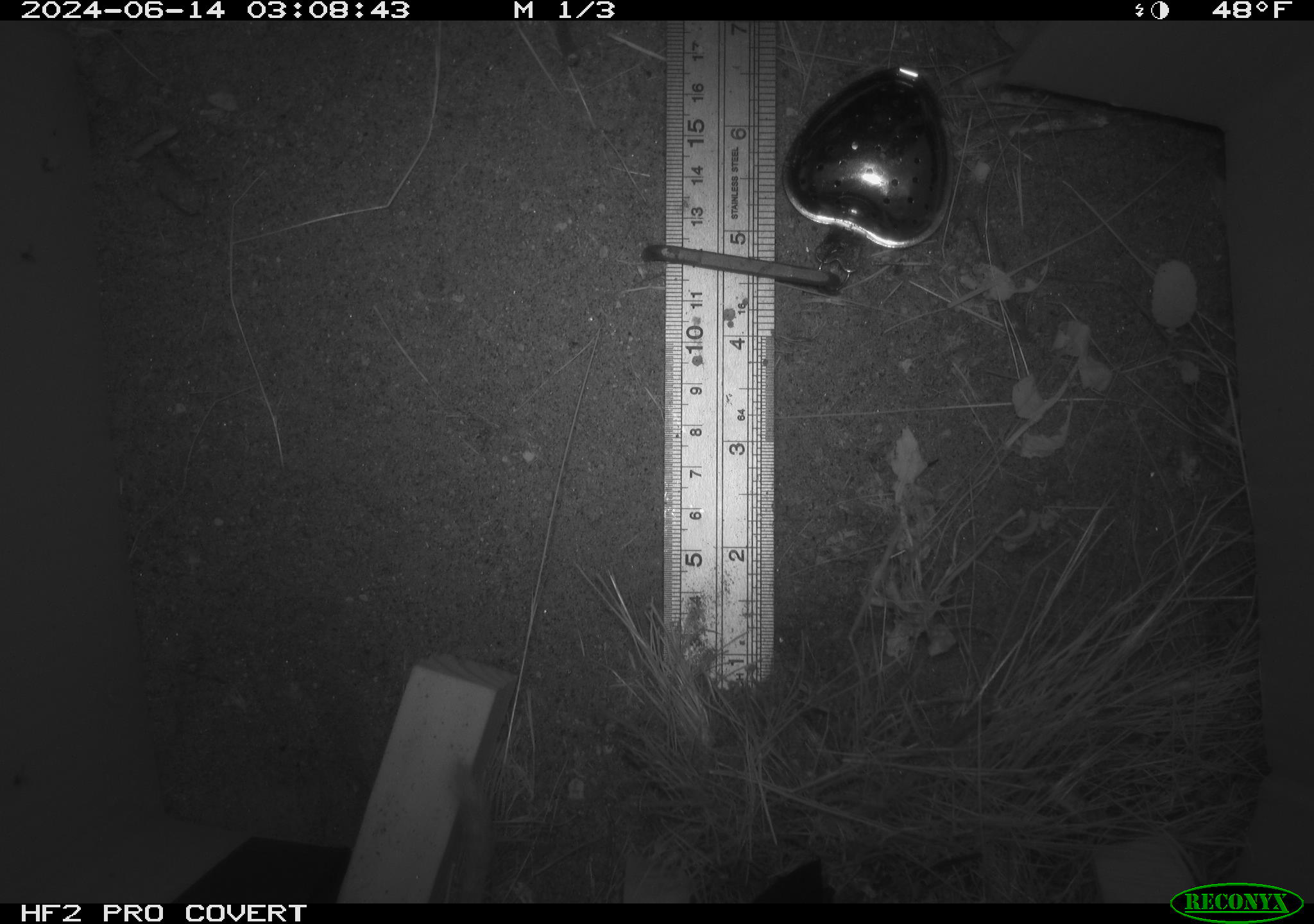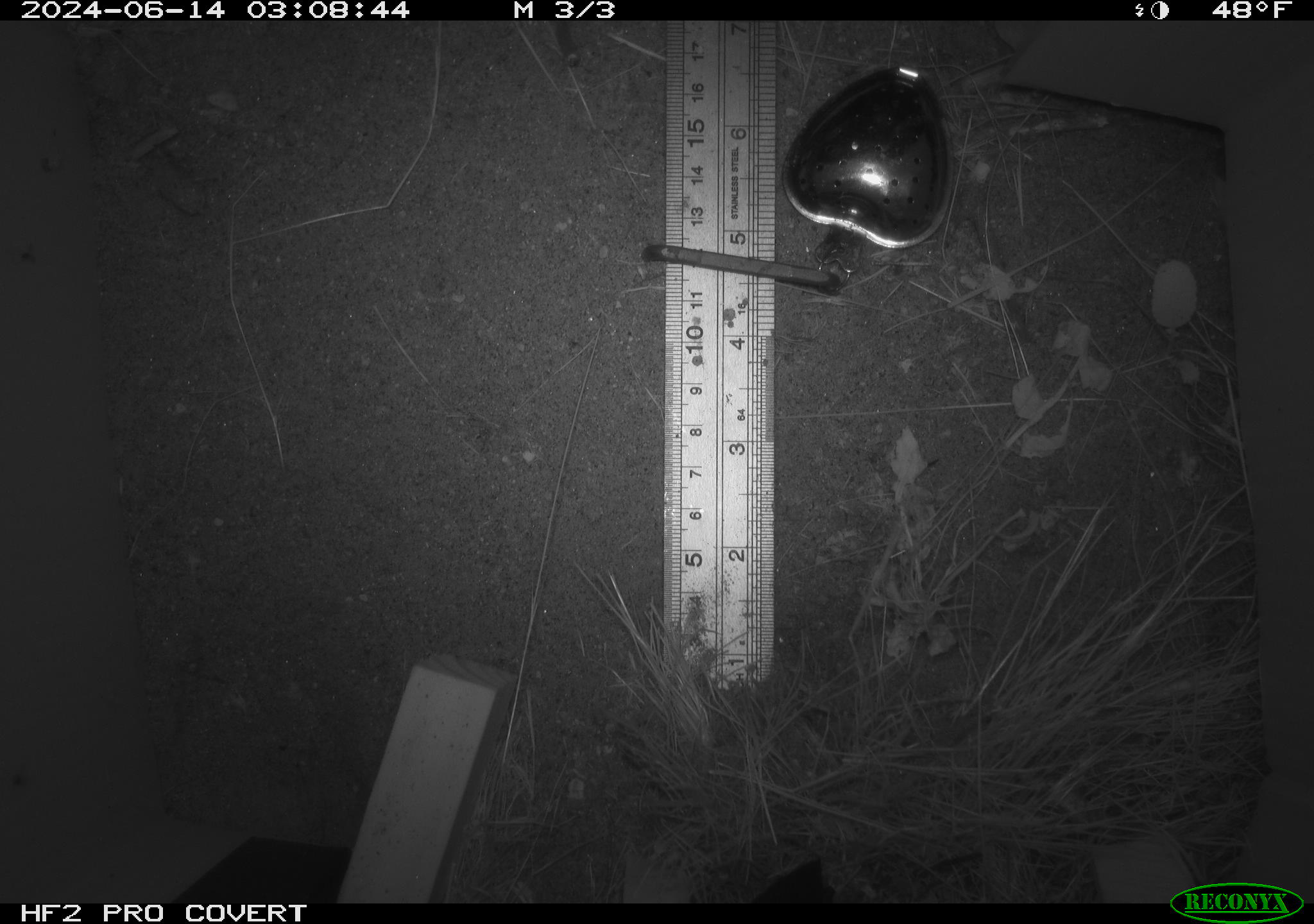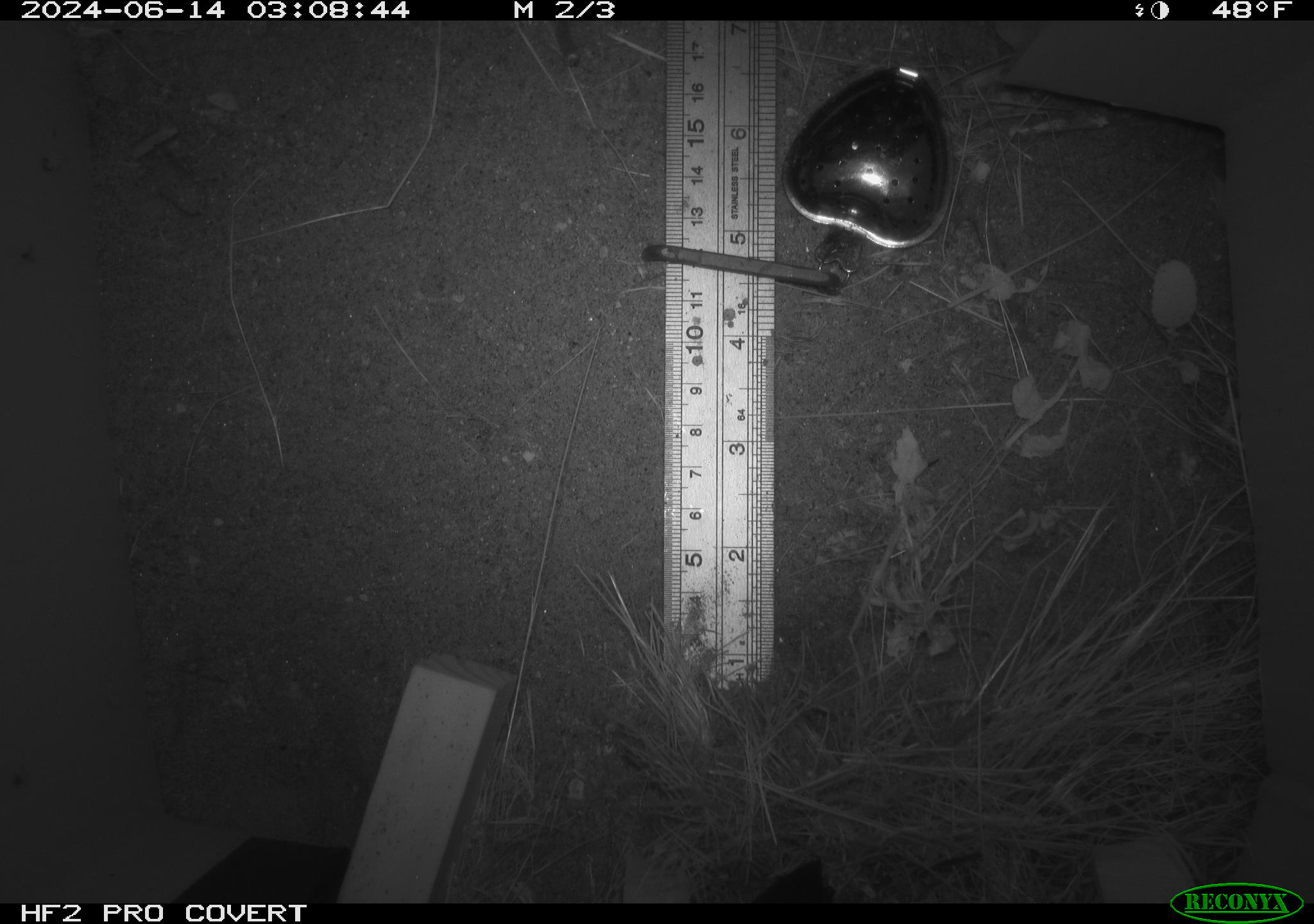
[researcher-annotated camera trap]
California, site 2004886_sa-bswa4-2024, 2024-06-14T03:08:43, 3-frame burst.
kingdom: Animalia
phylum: Chordata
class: Mammalia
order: Rodentia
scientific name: Rodentia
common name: rodent